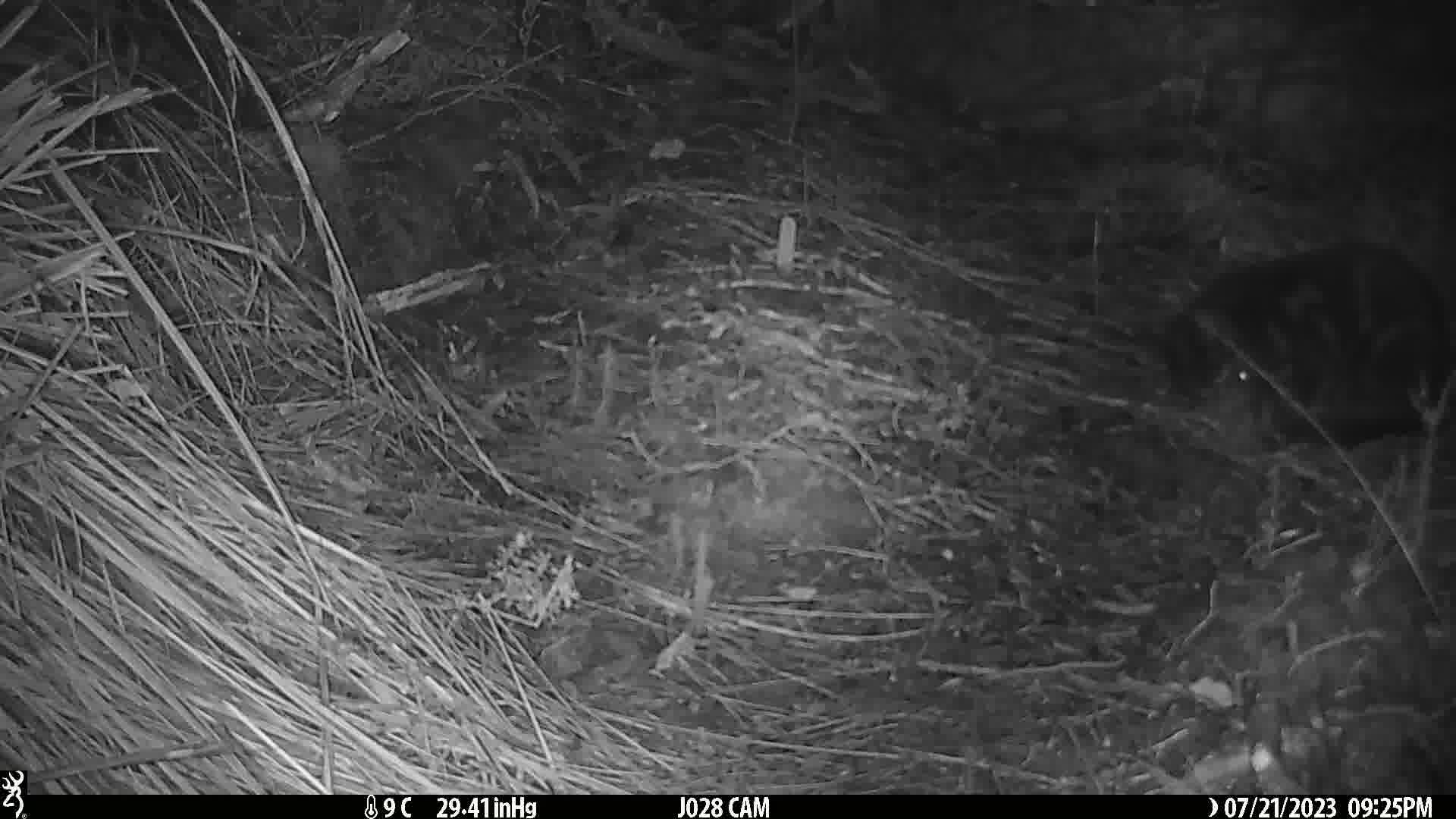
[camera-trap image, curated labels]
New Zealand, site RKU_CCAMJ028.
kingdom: Animalia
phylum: Chordata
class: Mammalia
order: Carnivora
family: Felidae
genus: Felis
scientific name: Felis catus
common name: domestic cat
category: cat